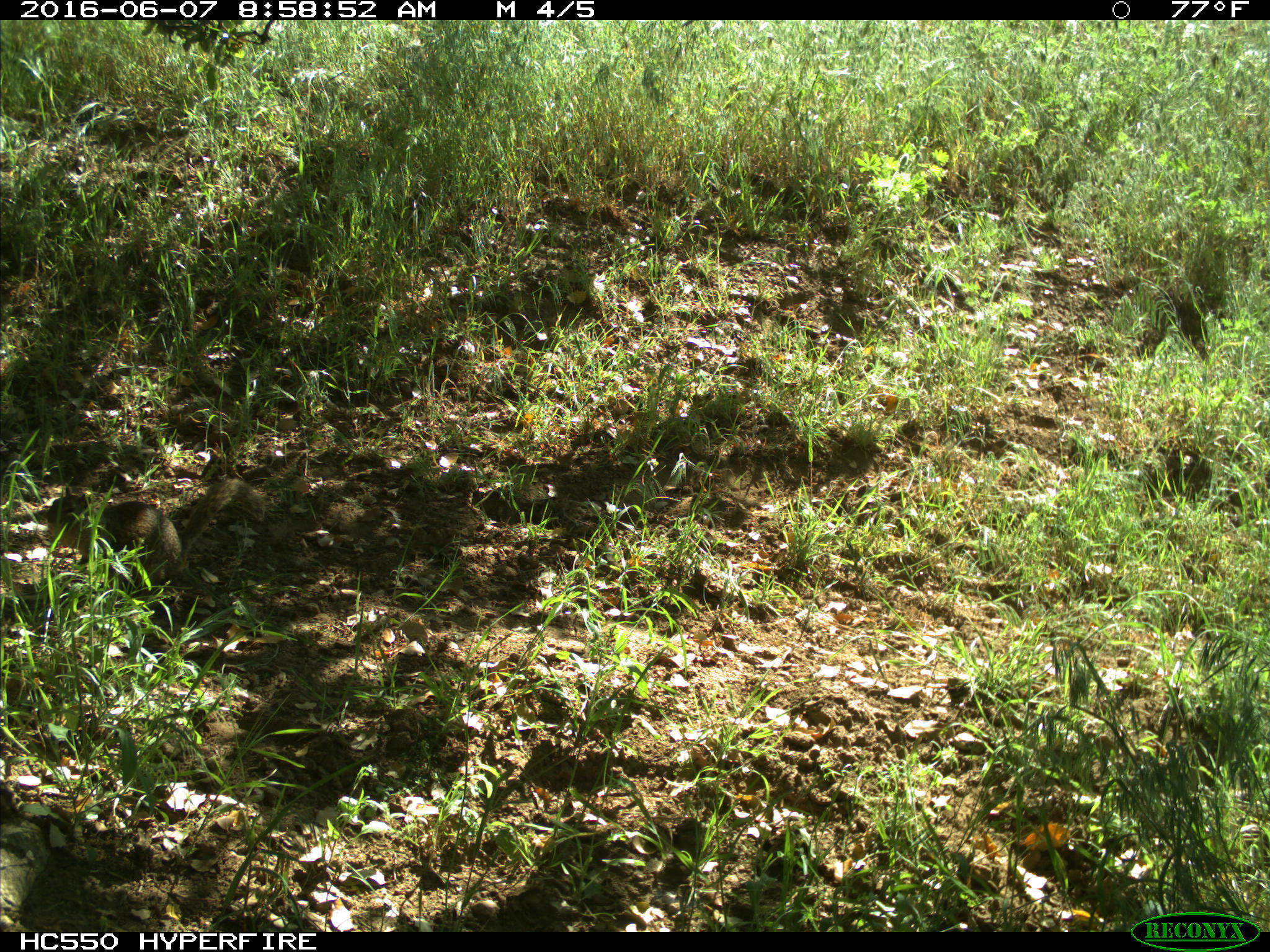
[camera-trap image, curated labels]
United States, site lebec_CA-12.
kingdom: Animalia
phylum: Chordata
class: Mammalia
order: Rodentia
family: Sciuridae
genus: Otospermophilus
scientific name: Otospermophilus beecheyi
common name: california ground squirrel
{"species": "Otospermophilus beecheyi (california ground squirrel)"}